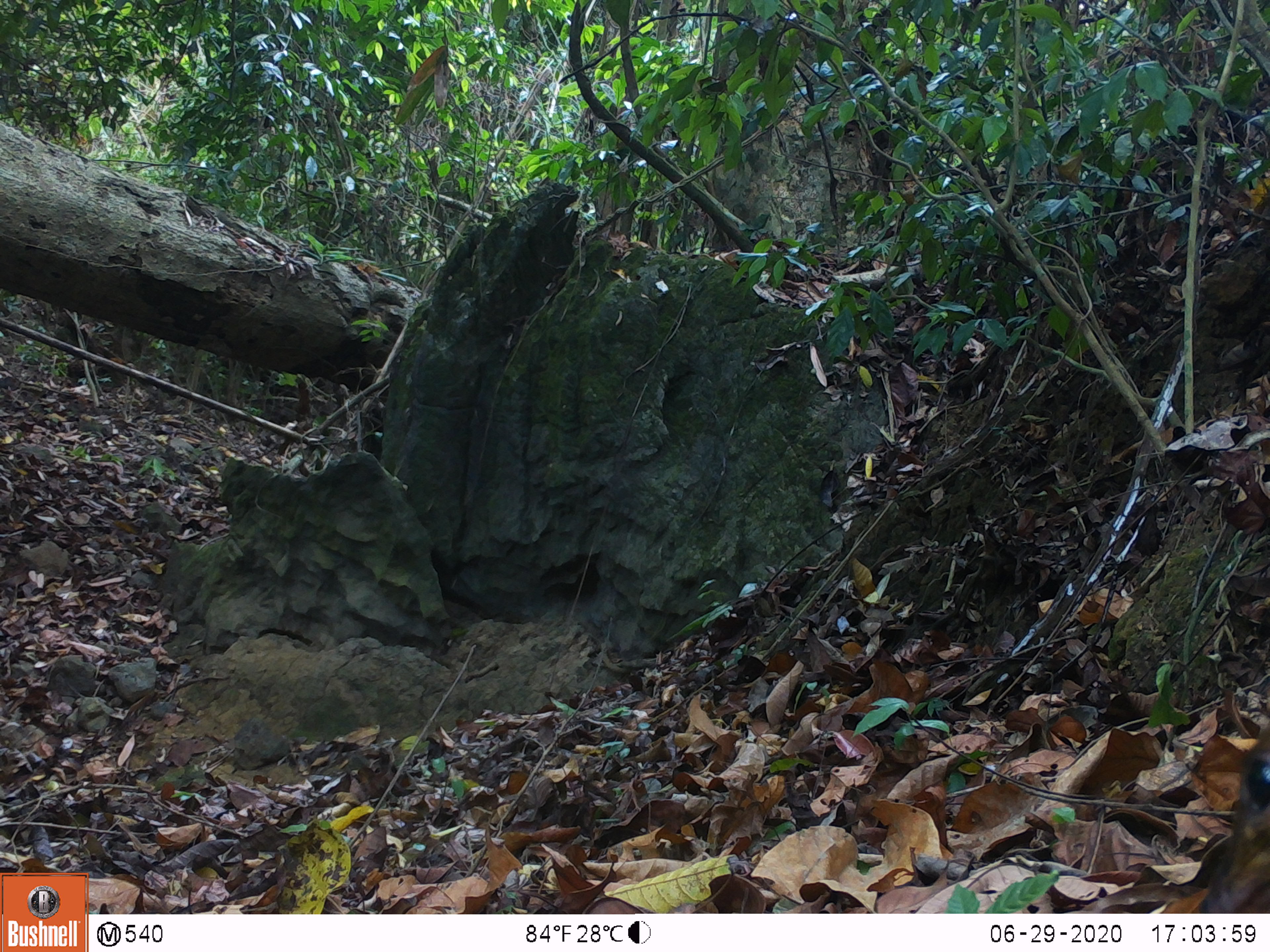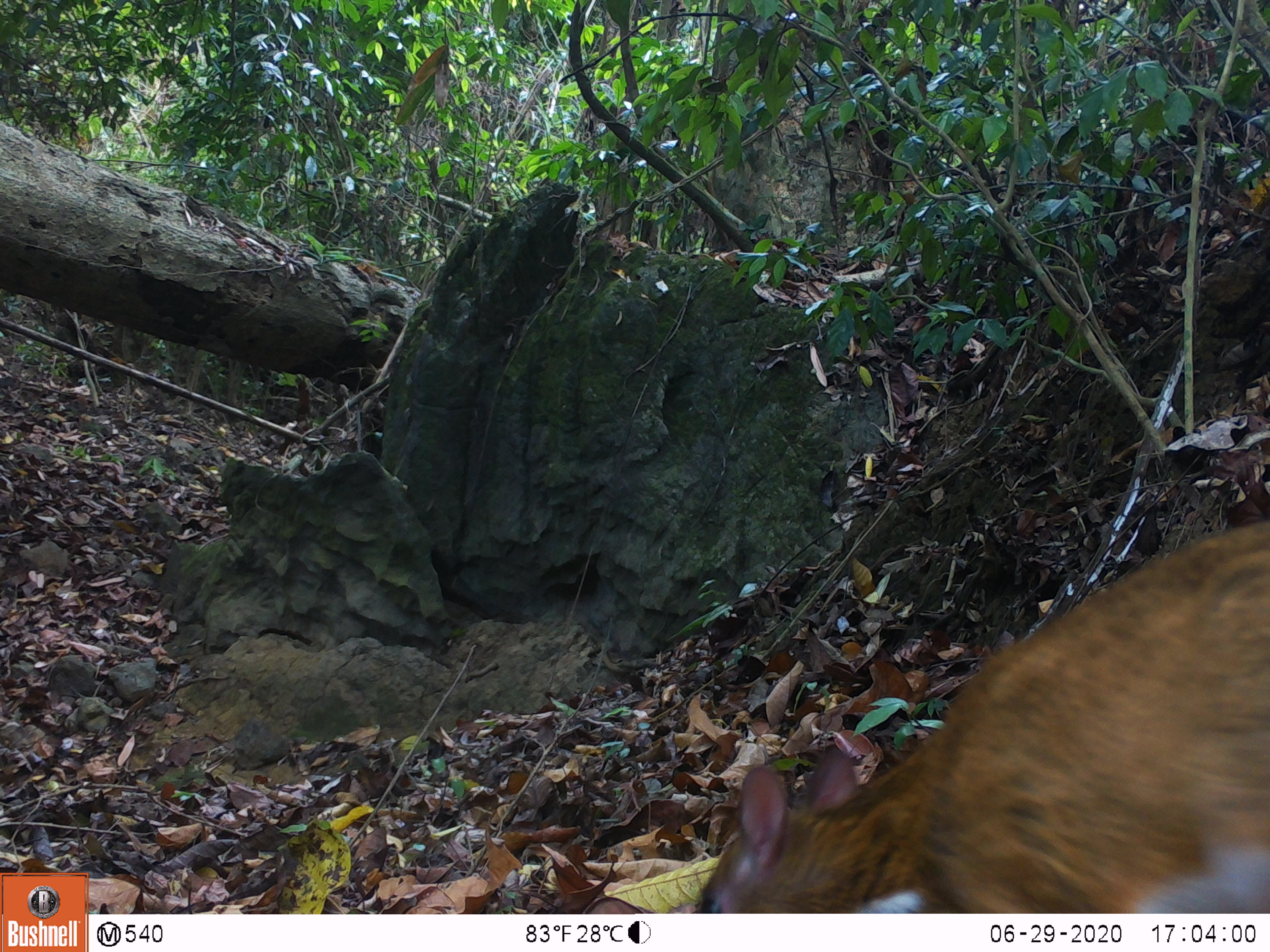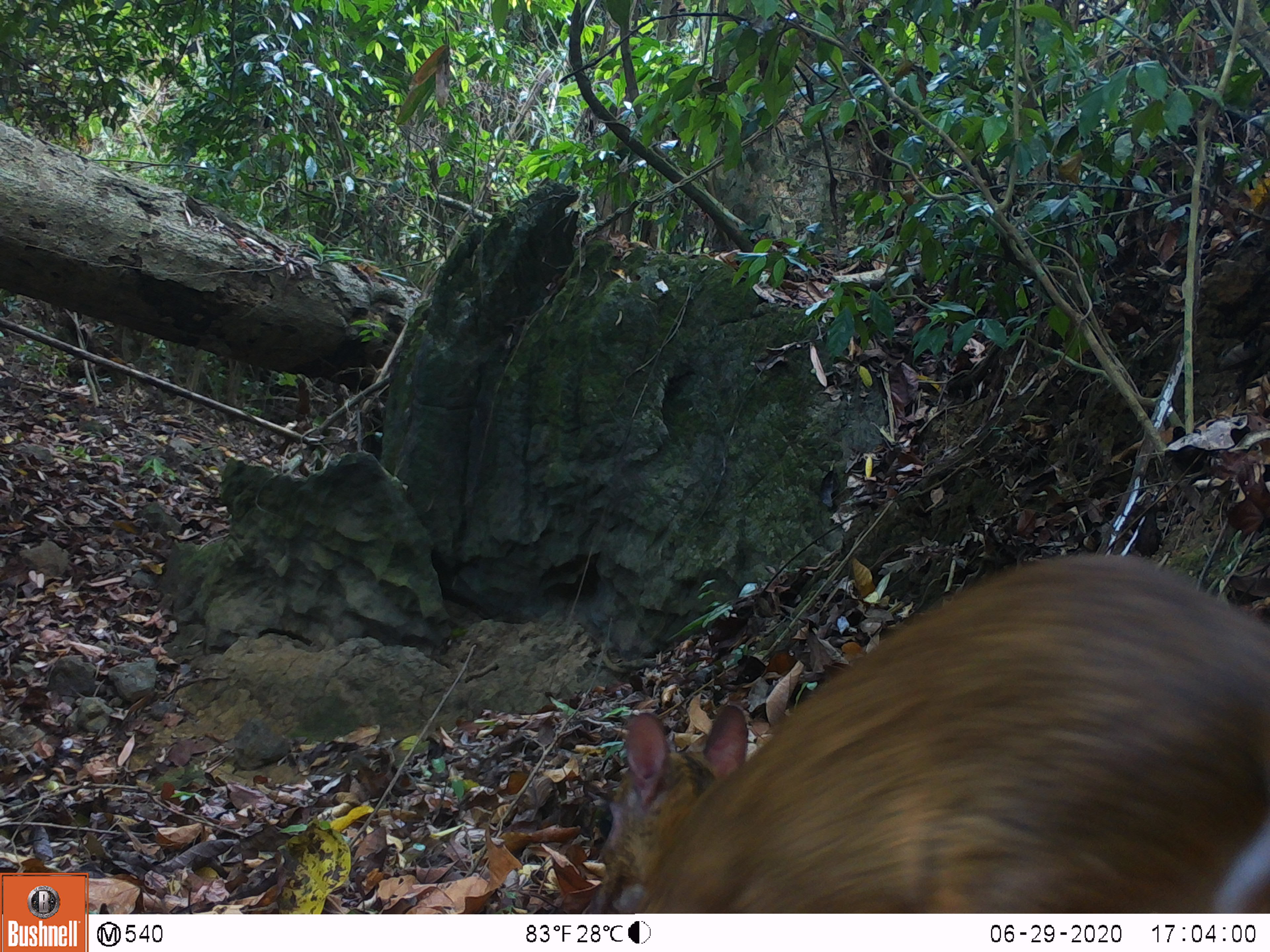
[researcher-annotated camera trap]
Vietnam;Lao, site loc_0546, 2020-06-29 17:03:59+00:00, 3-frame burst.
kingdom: Animalia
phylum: Chordata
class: Mammalia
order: Artiodactyla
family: Tragulidae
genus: Moschiola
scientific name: Moschiola meminna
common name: chevrotain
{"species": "chevrotain (Moschiola meminna)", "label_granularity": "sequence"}